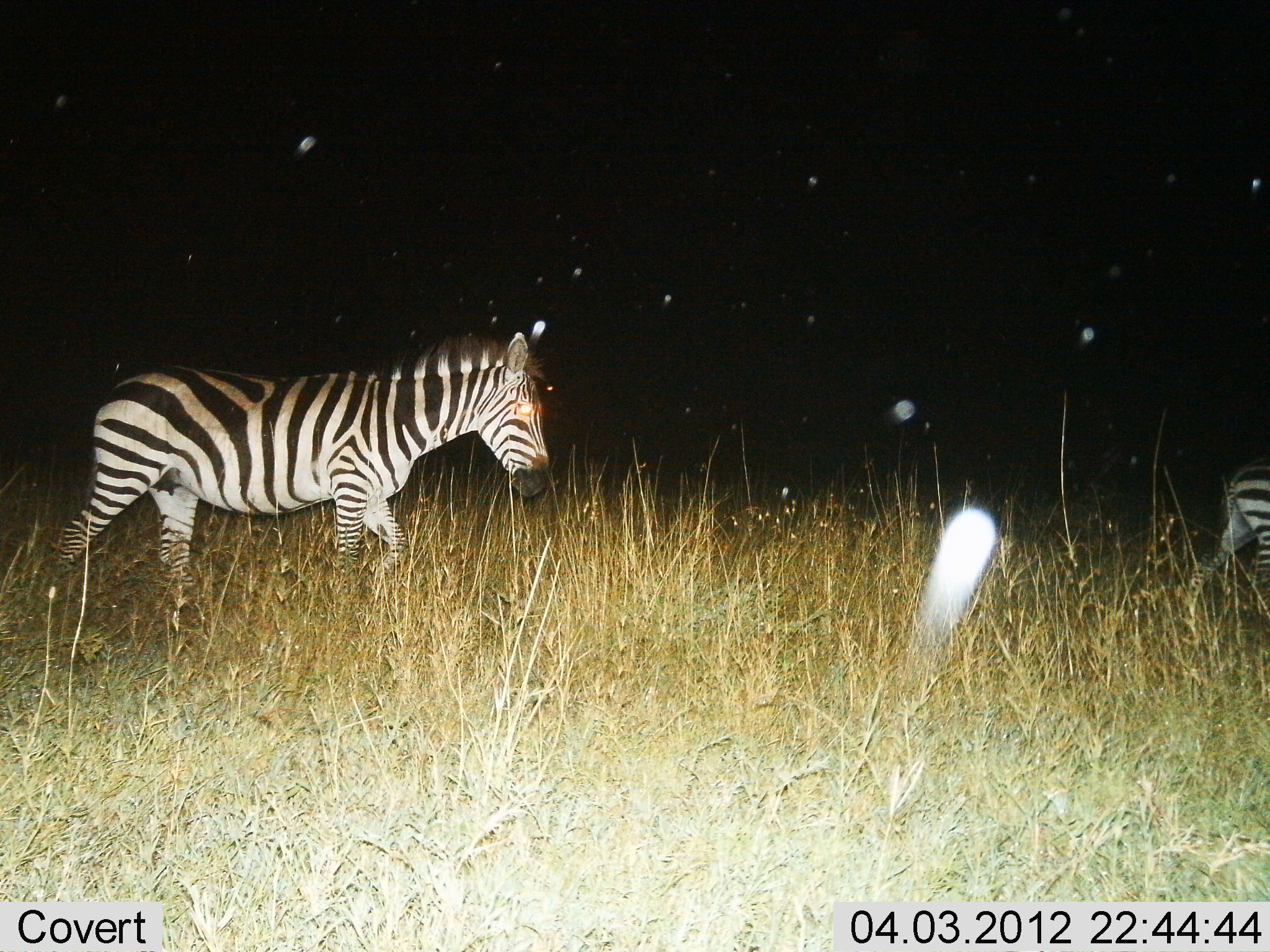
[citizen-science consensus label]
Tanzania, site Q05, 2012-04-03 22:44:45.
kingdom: Animalia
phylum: Chordata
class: Mammalia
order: Perissodactyla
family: Equidae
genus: Equus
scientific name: Equus quagga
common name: plains zebra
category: zebra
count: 2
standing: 0%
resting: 0%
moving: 100%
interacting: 0%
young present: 10%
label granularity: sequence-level